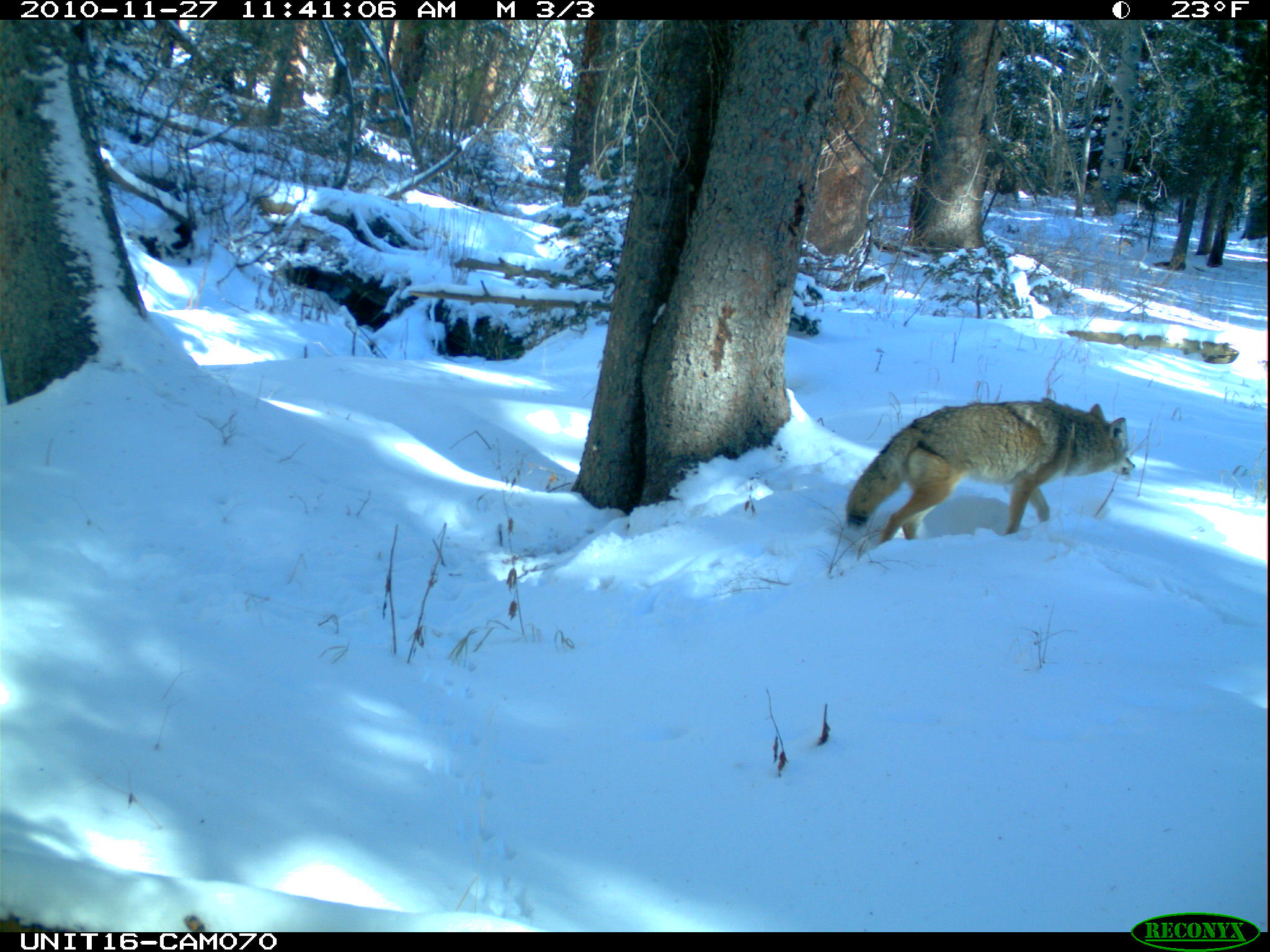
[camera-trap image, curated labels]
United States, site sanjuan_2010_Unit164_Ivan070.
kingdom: Animalia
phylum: Chordata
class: Mammalia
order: Carnivora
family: Canidae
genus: Canis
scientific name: Canis latrans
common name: coyote